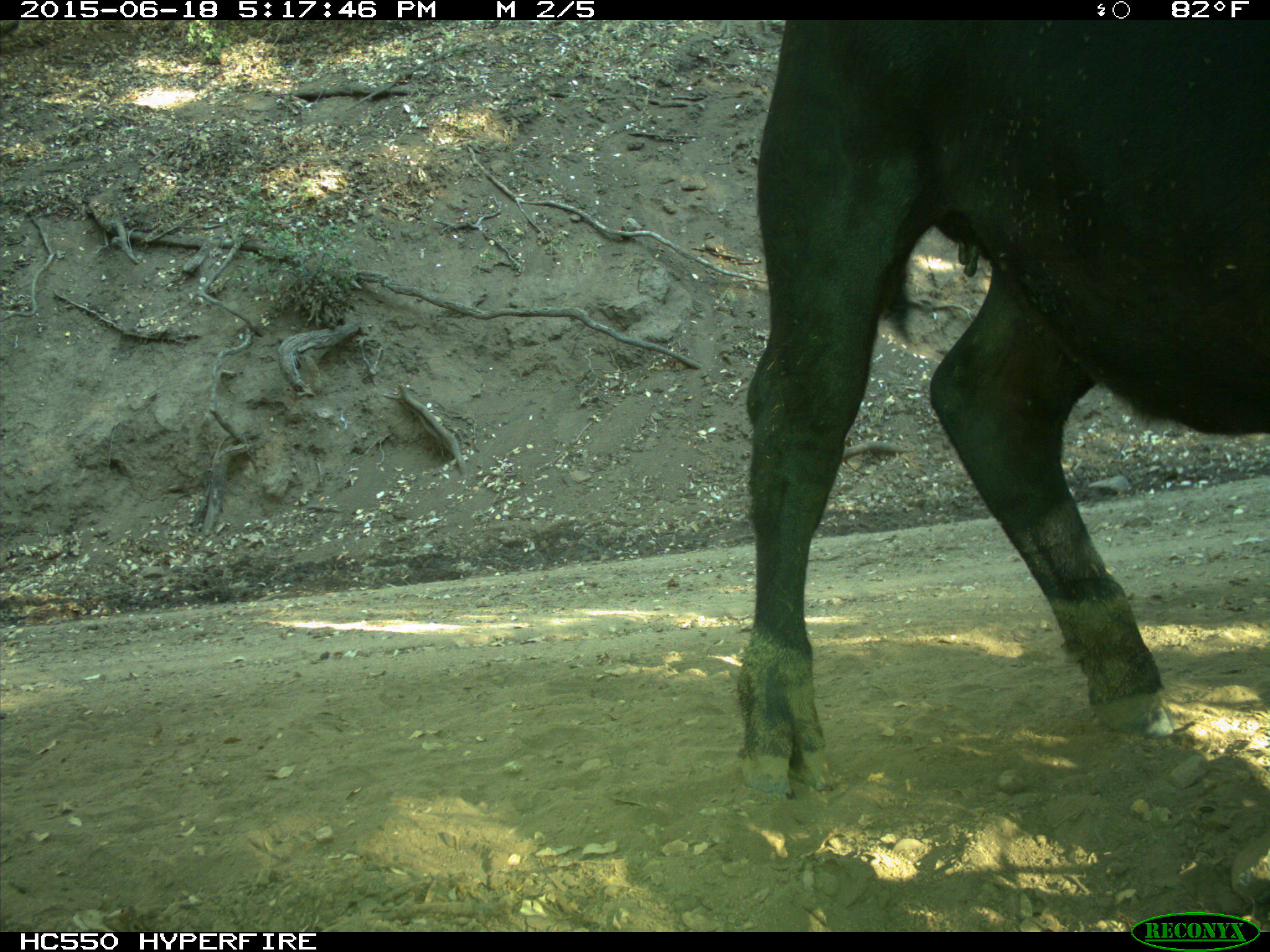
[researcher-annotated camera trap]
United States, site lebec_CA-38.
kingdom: Animalia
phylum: Chordata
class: Mammalia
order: Artiodactyla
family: Bovidae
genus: Bos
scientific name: Bos taurus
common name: domestic cow